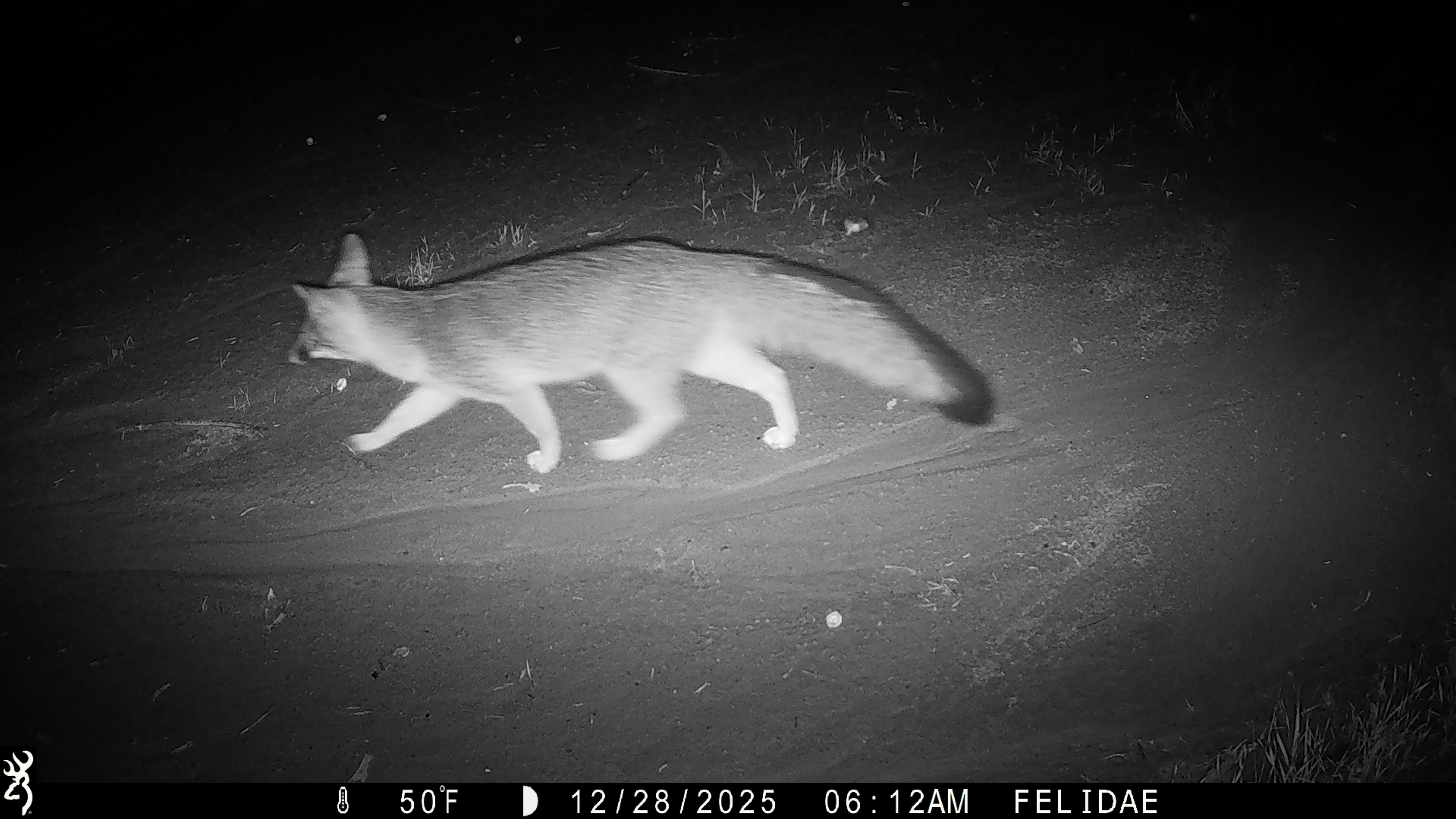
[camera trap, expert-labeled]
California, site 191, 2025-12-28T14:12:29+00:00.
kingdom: Animalia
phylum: Chordata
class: Mammalia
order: Carnivora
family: Canidae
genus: Urocyon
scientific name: Urocyon cinereoargenteus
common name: gray fox